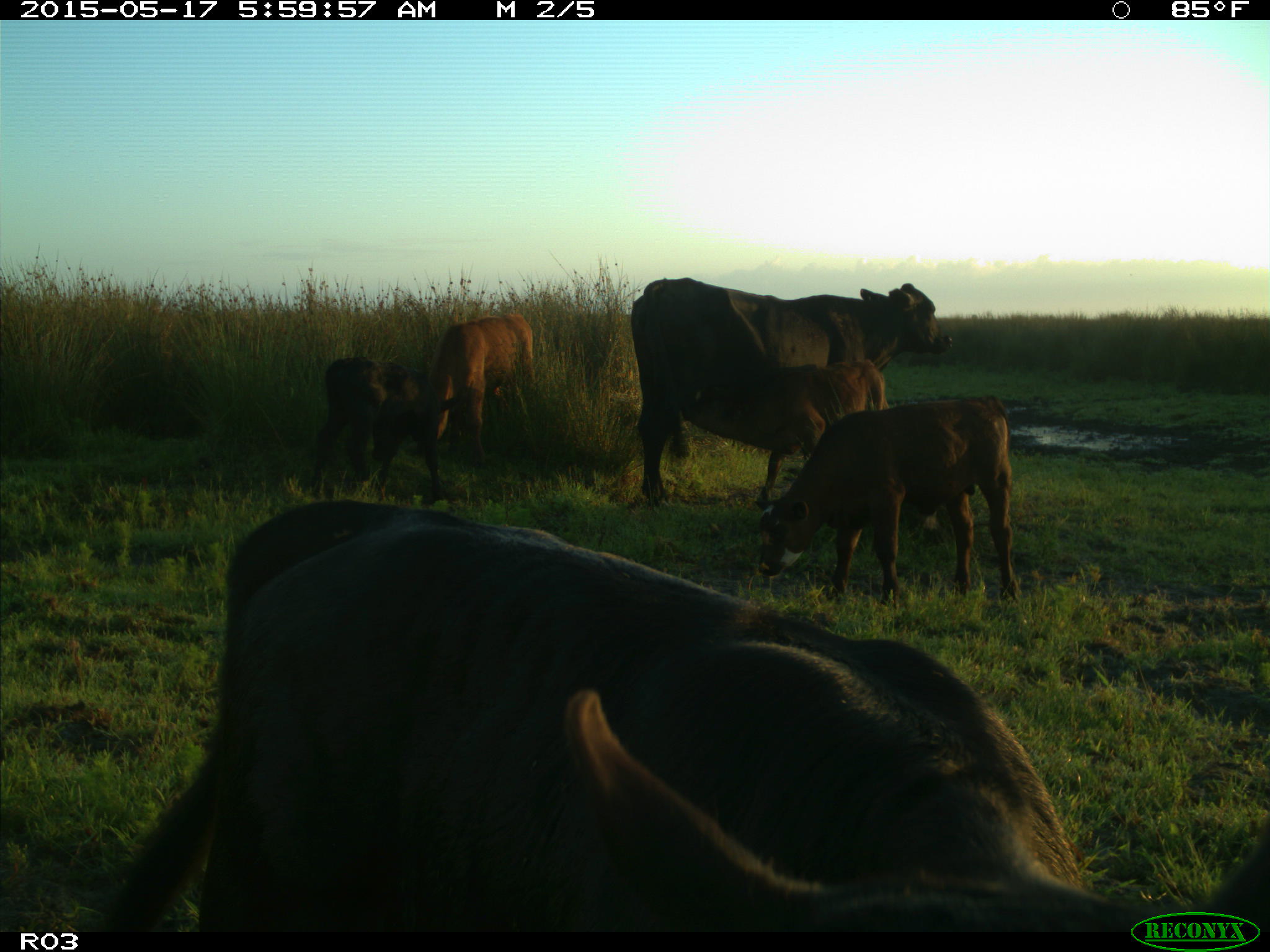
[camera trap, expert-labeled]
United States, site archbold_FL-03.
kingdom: Animalia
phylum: Chordata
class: Mammalia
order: Artiodactyla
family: Bovidae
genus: Bos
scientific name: Bos taurus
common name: domestic cow